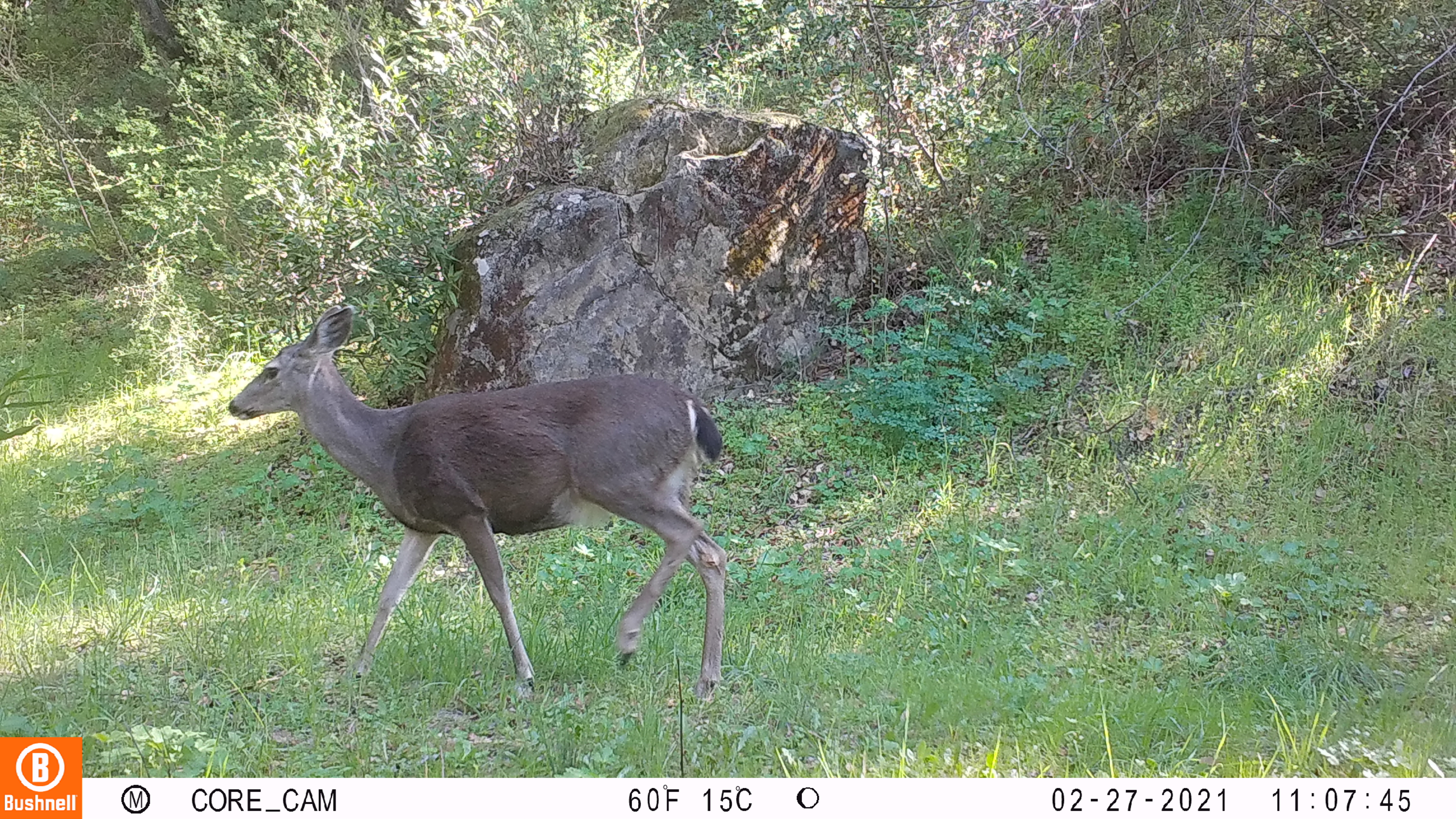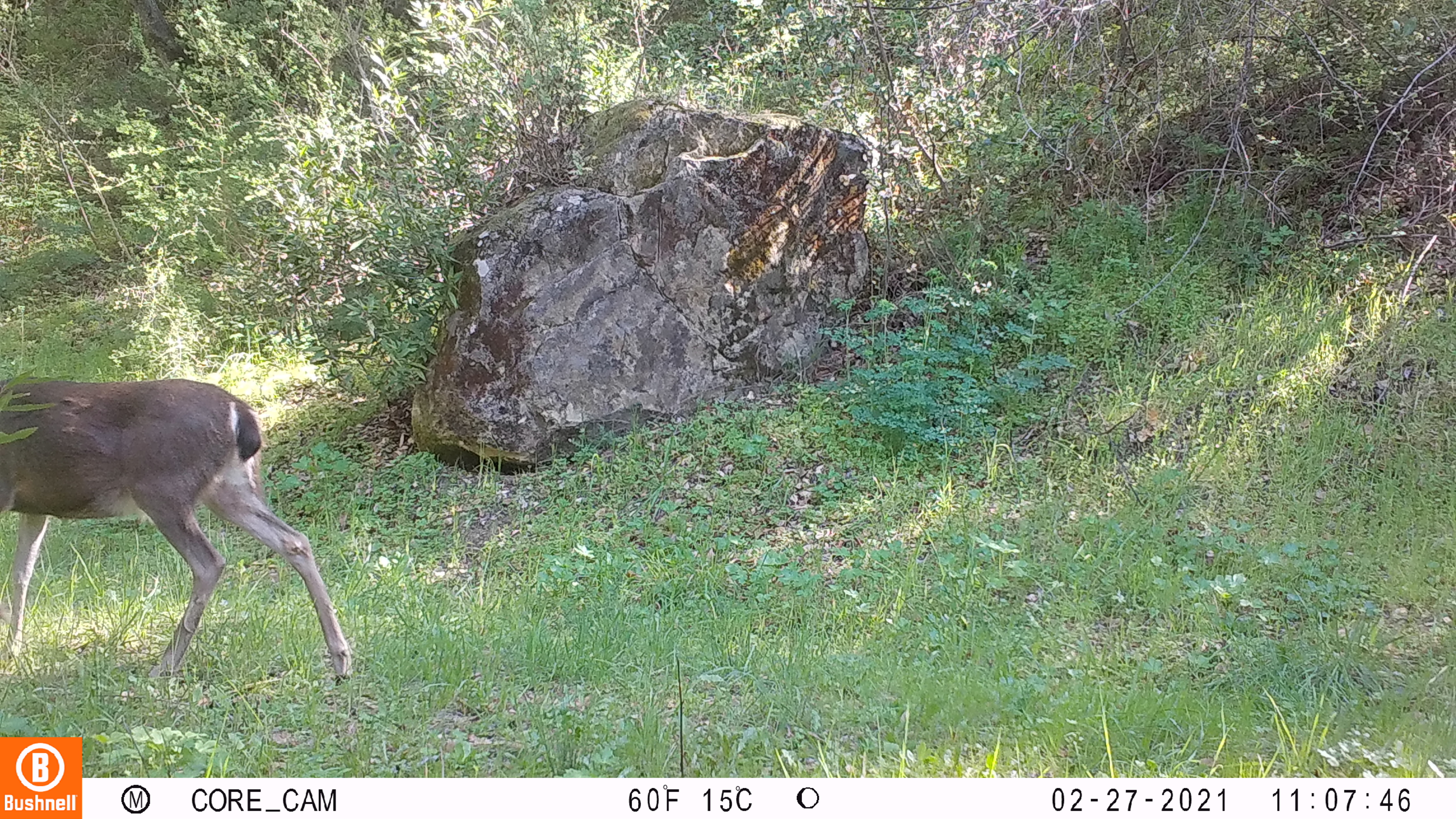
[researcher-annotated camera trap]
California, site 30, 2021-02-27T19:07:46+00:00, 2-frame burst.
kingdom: Animalia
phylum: Chordata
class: Mammalia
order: Artiodactyla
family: Cervidae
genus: Odocoileus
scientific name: Odocoileus hemionus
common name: mule deer